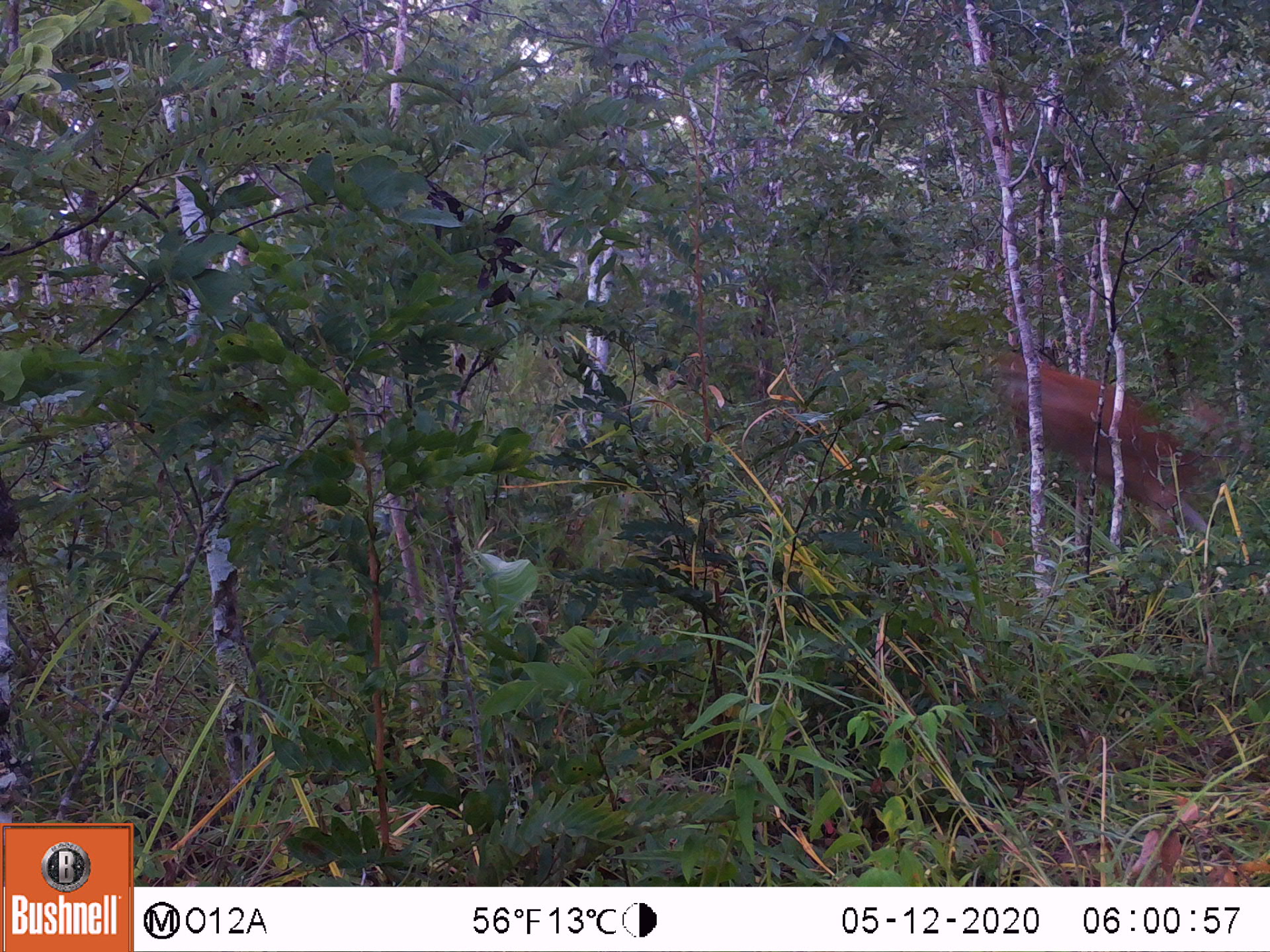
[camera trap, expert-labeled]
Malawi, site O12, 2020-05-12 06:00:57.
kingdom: Animalia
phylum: Chordata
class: Mammalia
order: Artiodactyla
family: Bovidae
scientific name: Antilopinae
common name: small antelope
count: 1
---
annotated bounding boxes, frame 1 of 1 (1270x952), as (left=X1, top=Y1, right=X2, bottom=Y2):
small antelope: (left=863, top=328, right=1264, bottom=594)